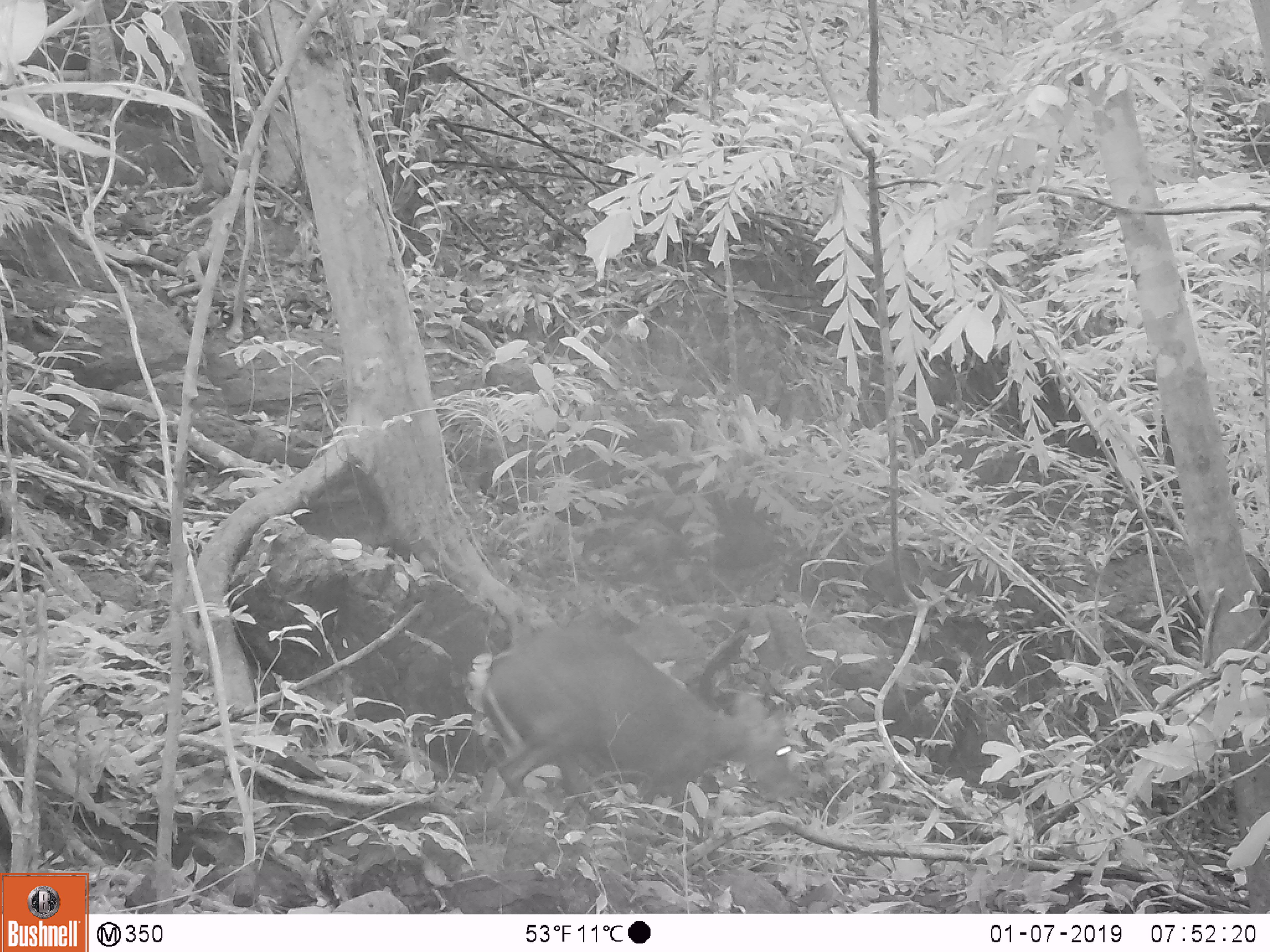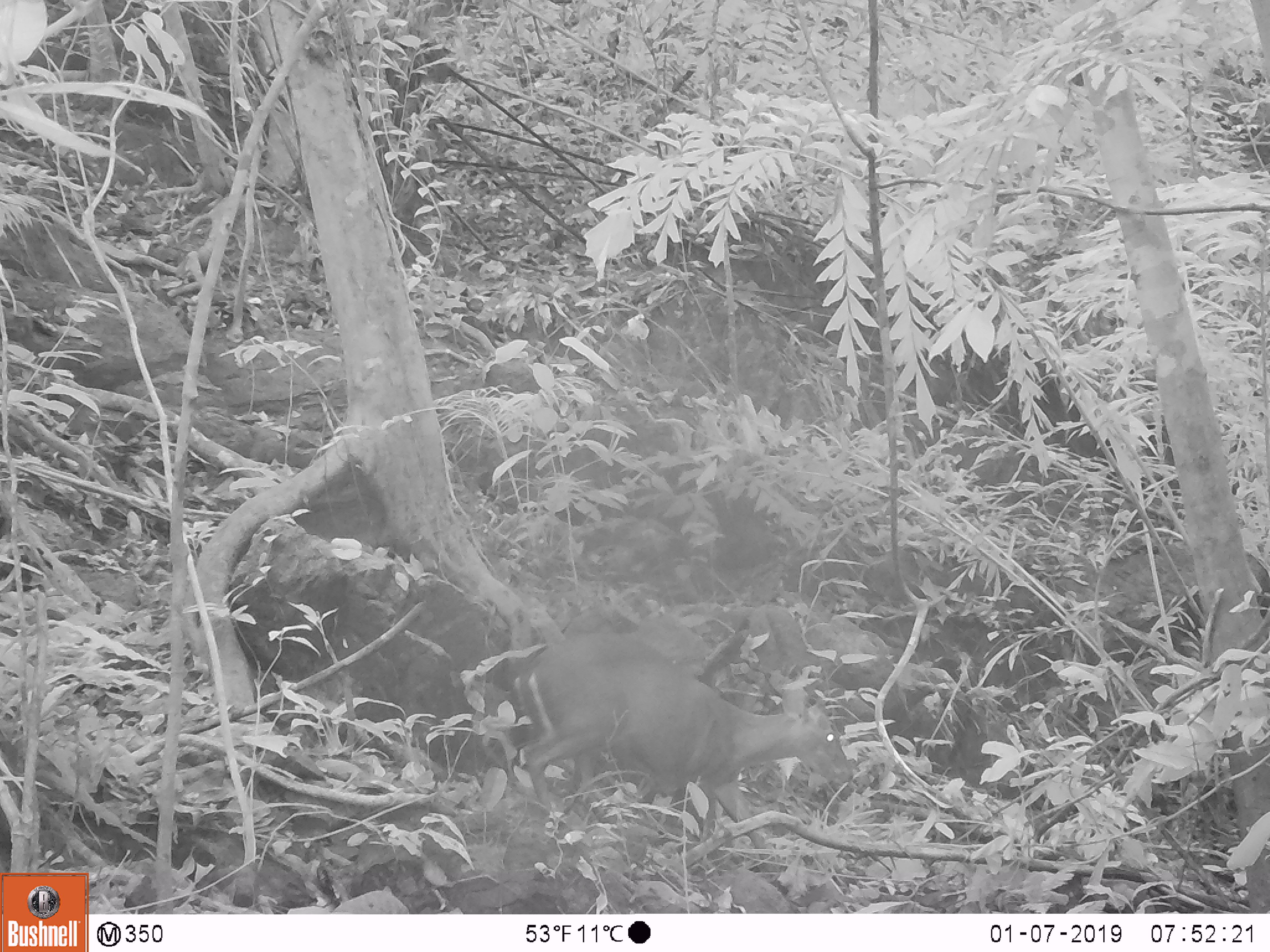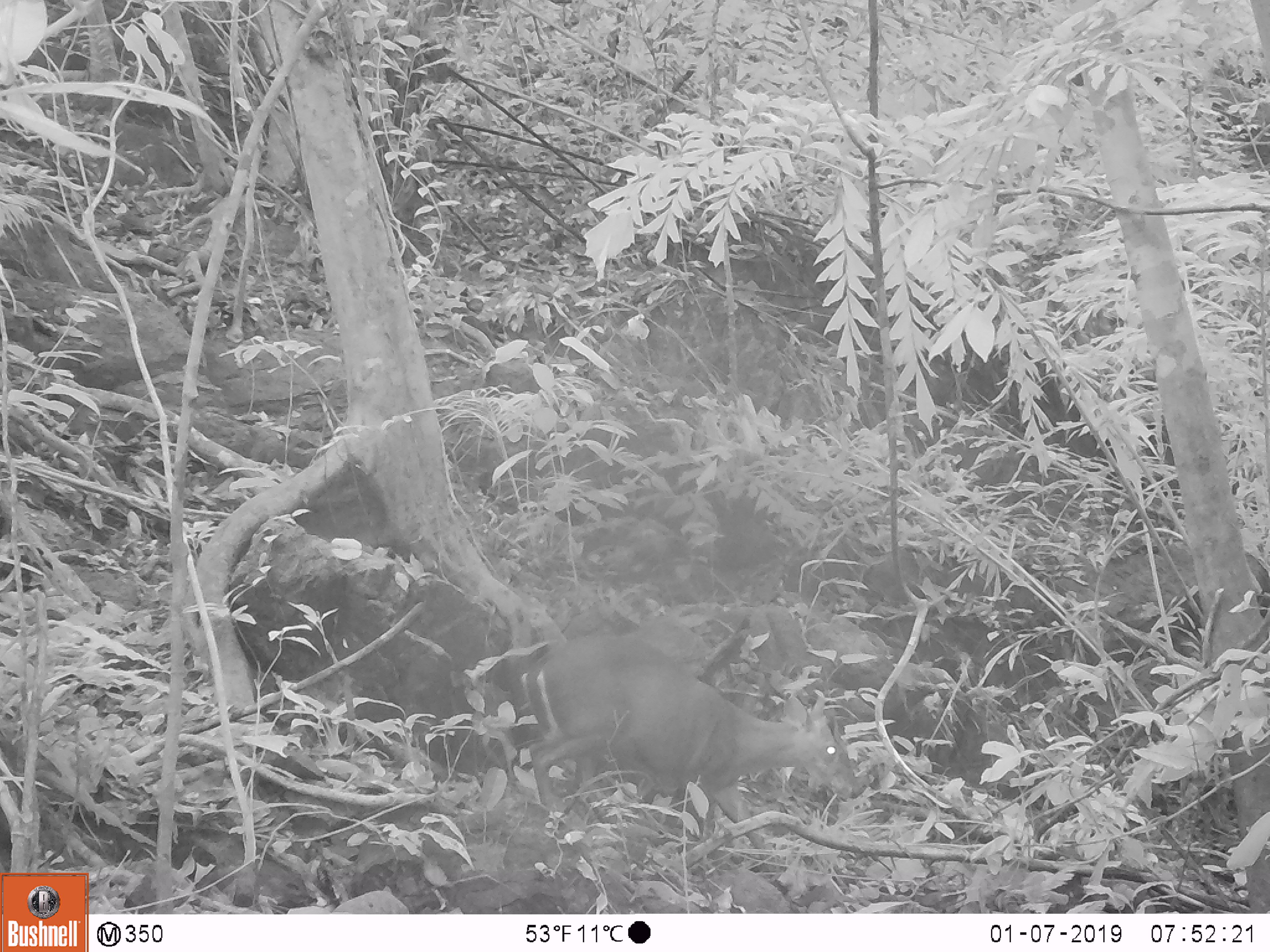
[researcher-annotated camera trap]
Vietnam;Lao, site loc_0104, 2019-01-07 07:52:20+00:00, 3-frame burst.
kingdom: Animalia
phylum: Chordata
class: Mammalia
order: Artiodactyla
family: Cervidae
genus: Muntiacus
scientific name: Muntiacus rooseveltorum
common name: roosevelt's muntjac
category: roosevelts muntjac group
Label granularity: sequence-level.